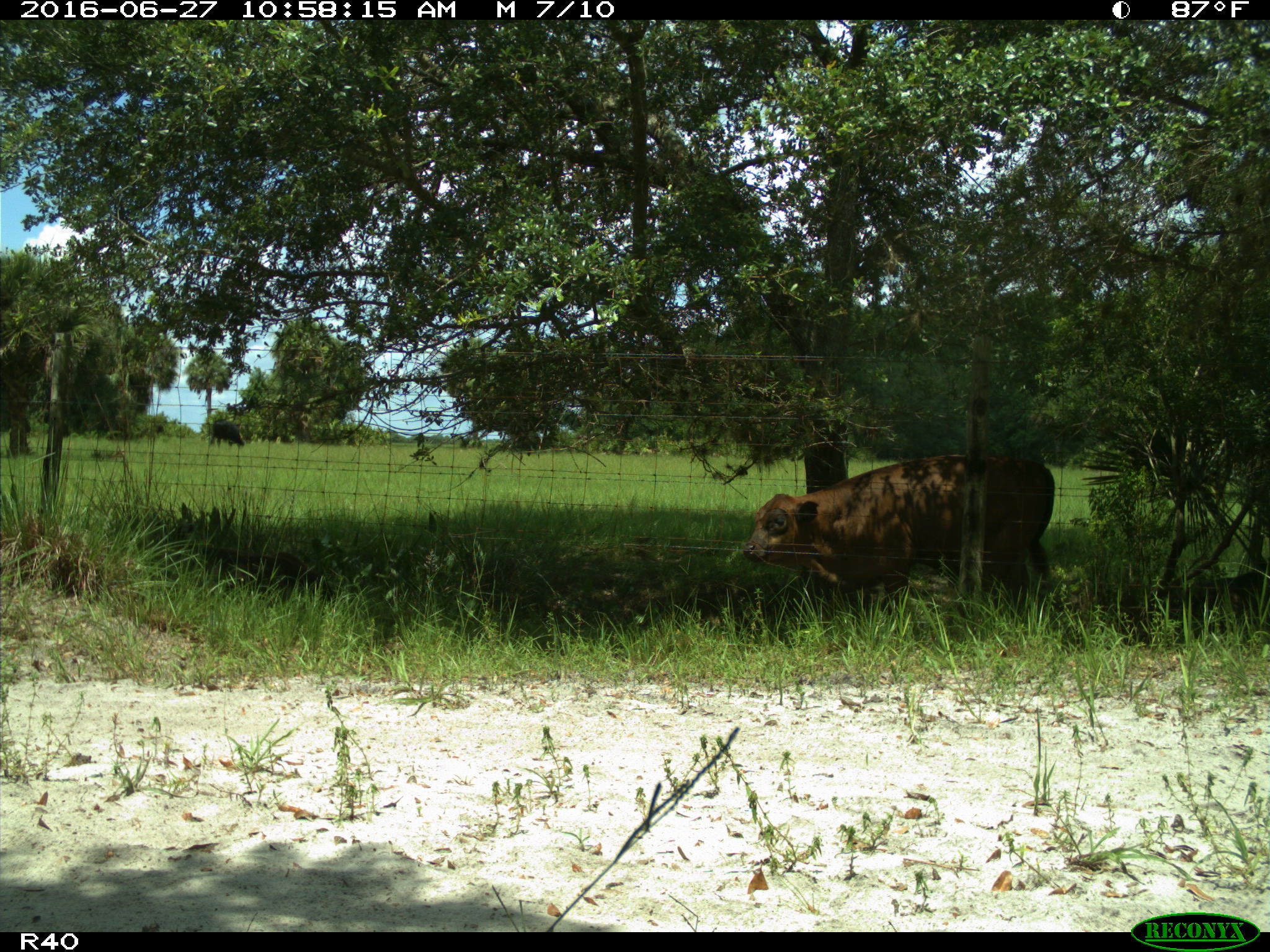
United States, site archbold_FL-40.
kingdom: Animalia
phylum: Chordata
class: Mammalia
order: Artiodactyla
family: Bovidae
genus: Bos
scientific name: Bos taurus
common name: domestic cow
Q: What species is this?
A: Bos taurus (domestic cow).